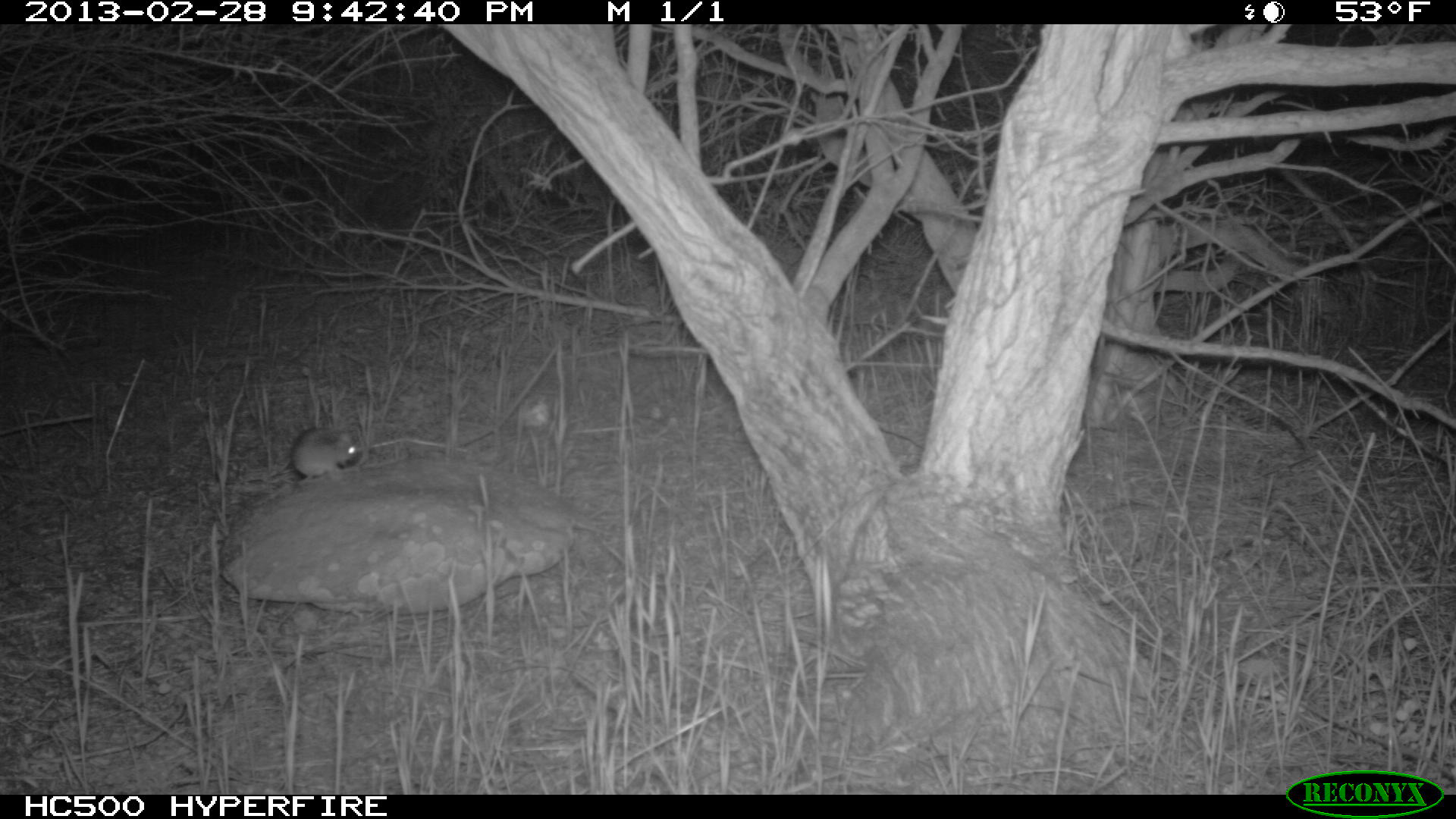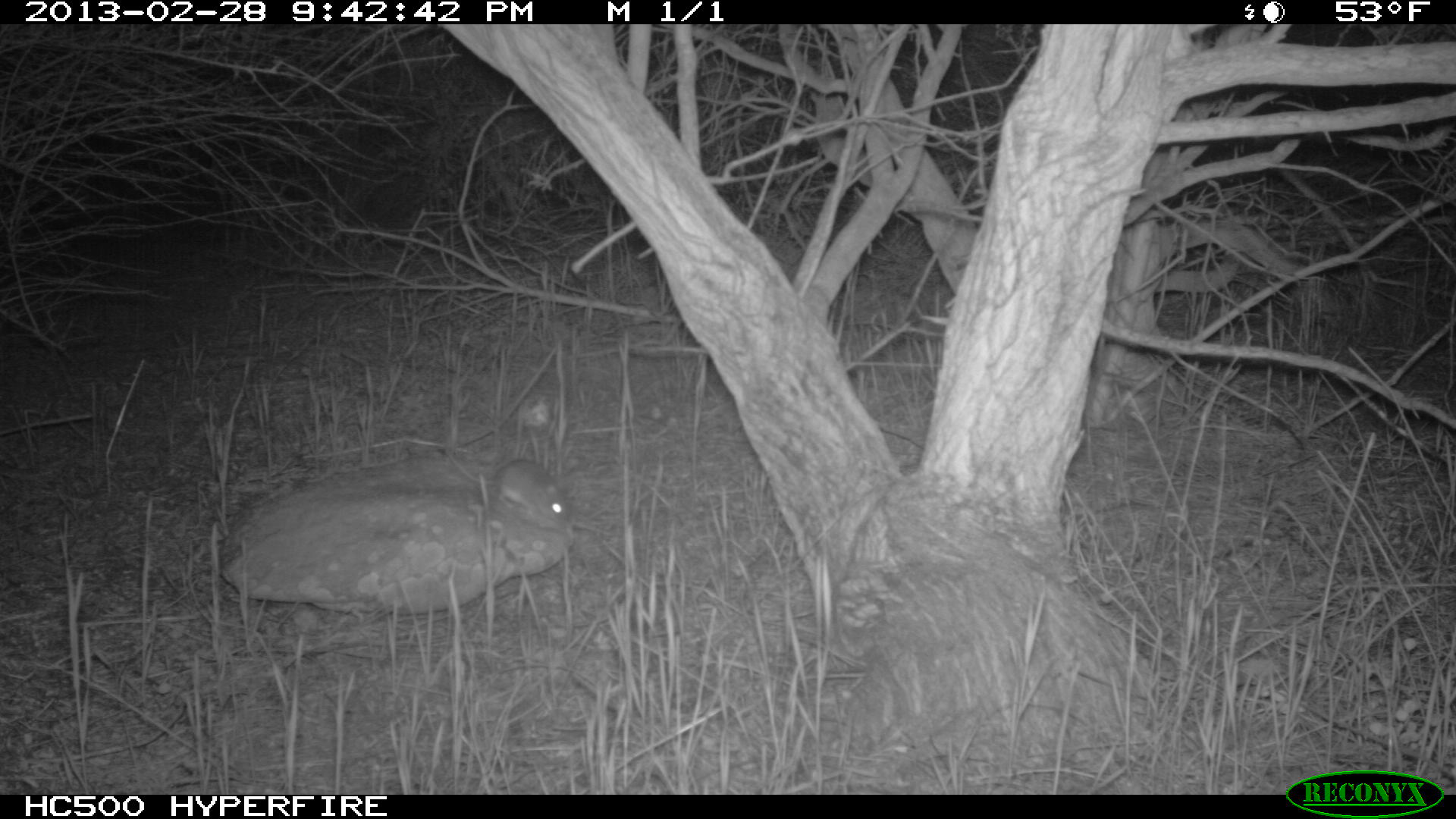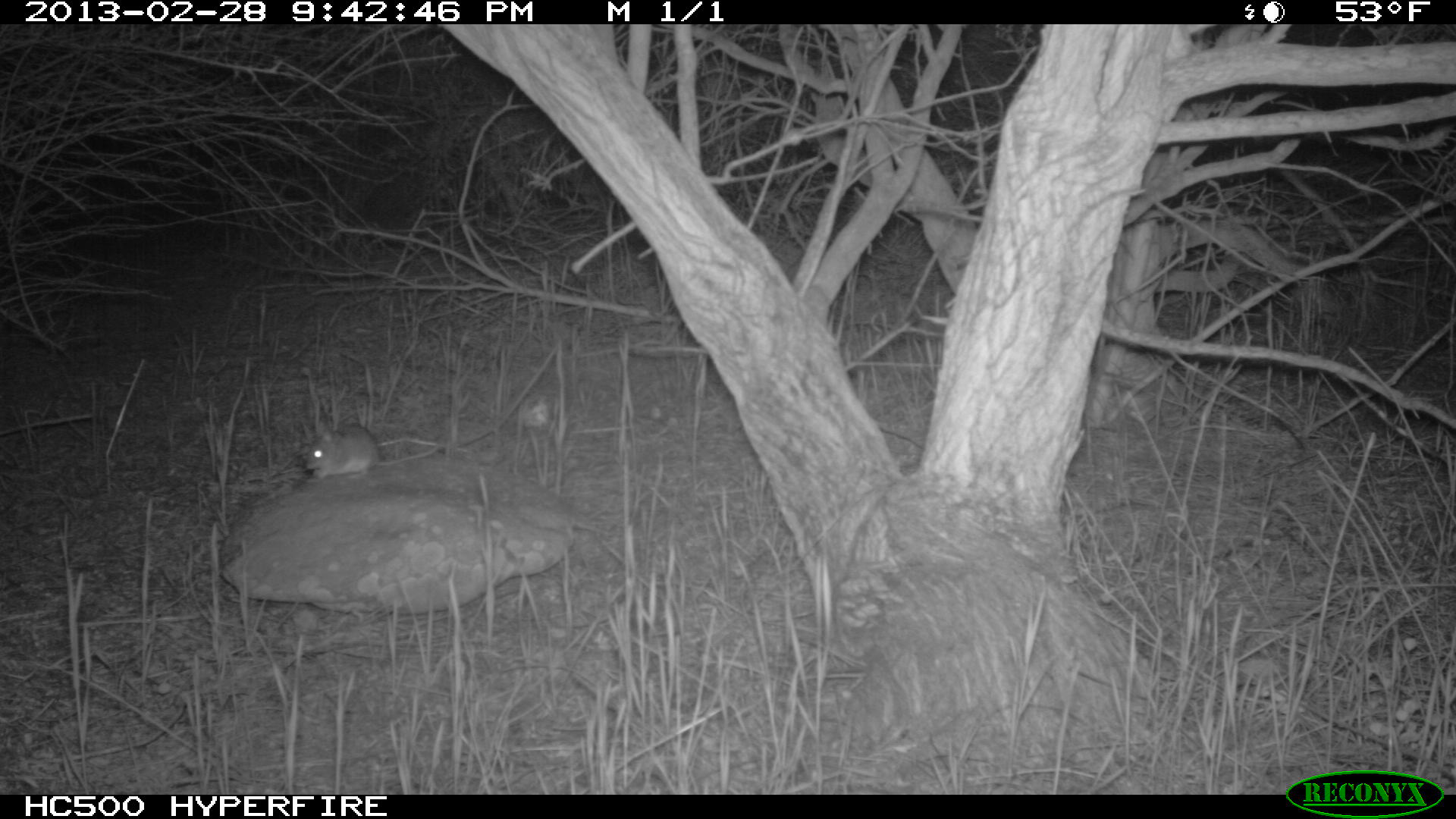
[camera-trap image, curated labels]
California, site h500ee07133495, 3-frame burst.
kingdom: Animalia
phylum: Chordata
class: Mammalia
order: Rodentia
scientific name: Rodentia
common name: rodent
Rodent (Rodentia).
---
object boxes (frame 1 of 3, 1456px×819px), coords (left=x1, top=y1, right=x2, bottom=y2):
rodent: (left=291, top=424, right=366, bottom=482)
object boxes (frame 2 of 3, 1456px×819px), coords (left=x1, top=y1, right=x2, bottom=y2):
rodent: (left=444, top=444, right=572, bottom=531)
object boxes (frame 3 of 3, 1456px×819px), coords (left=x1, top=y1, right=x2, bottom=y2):
rodent: (left=306, top=423, right=440, bottom=480)